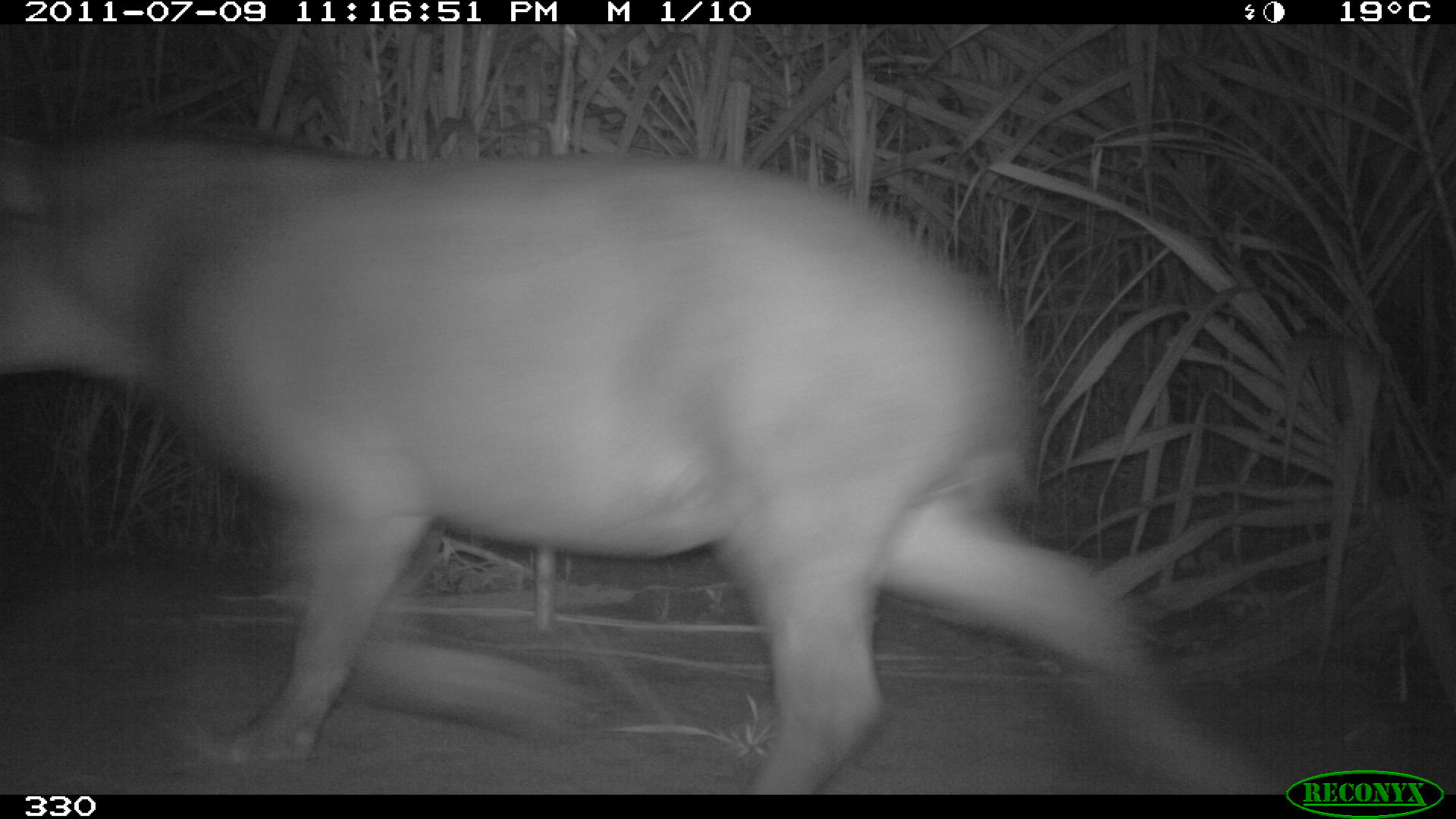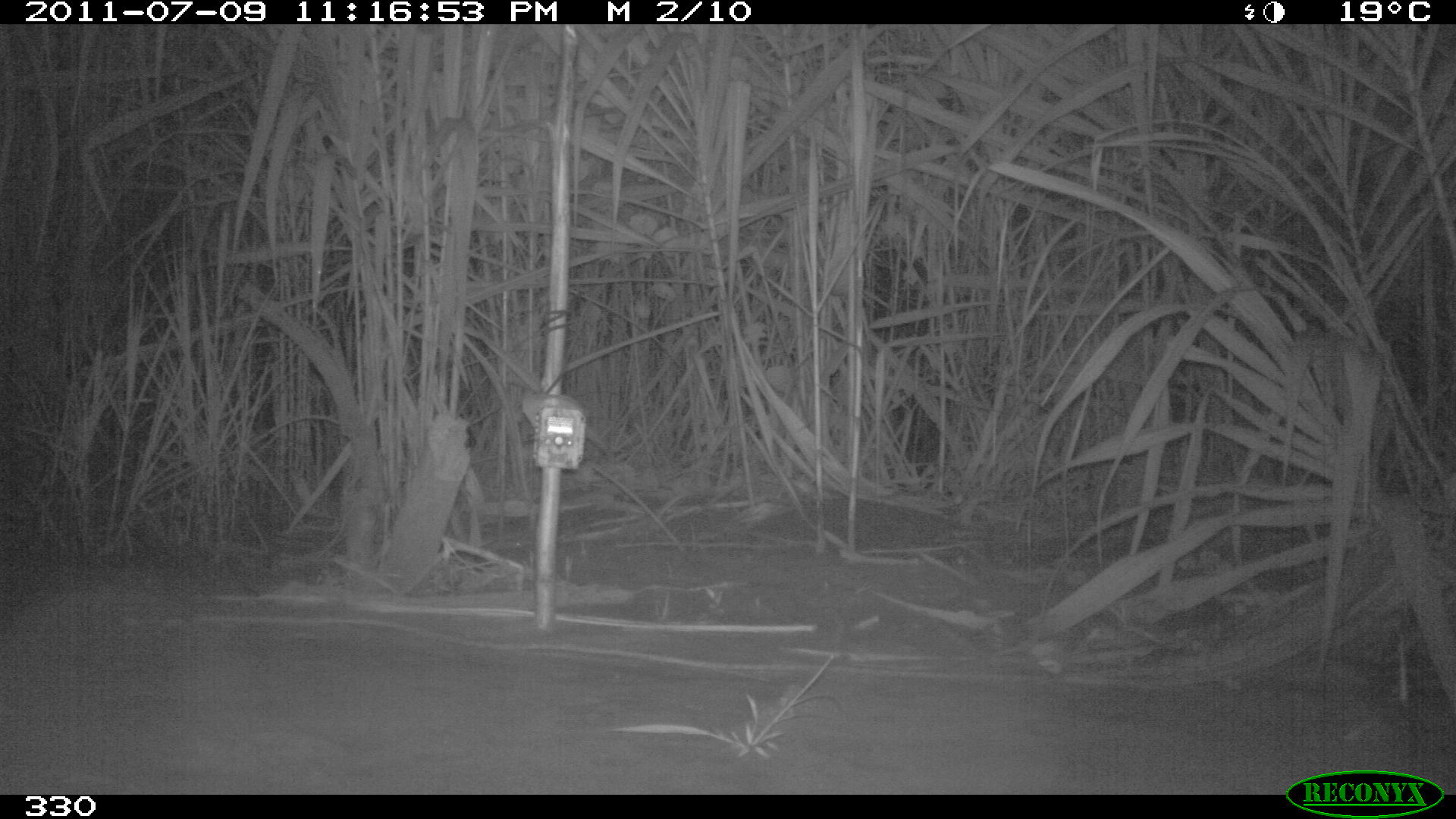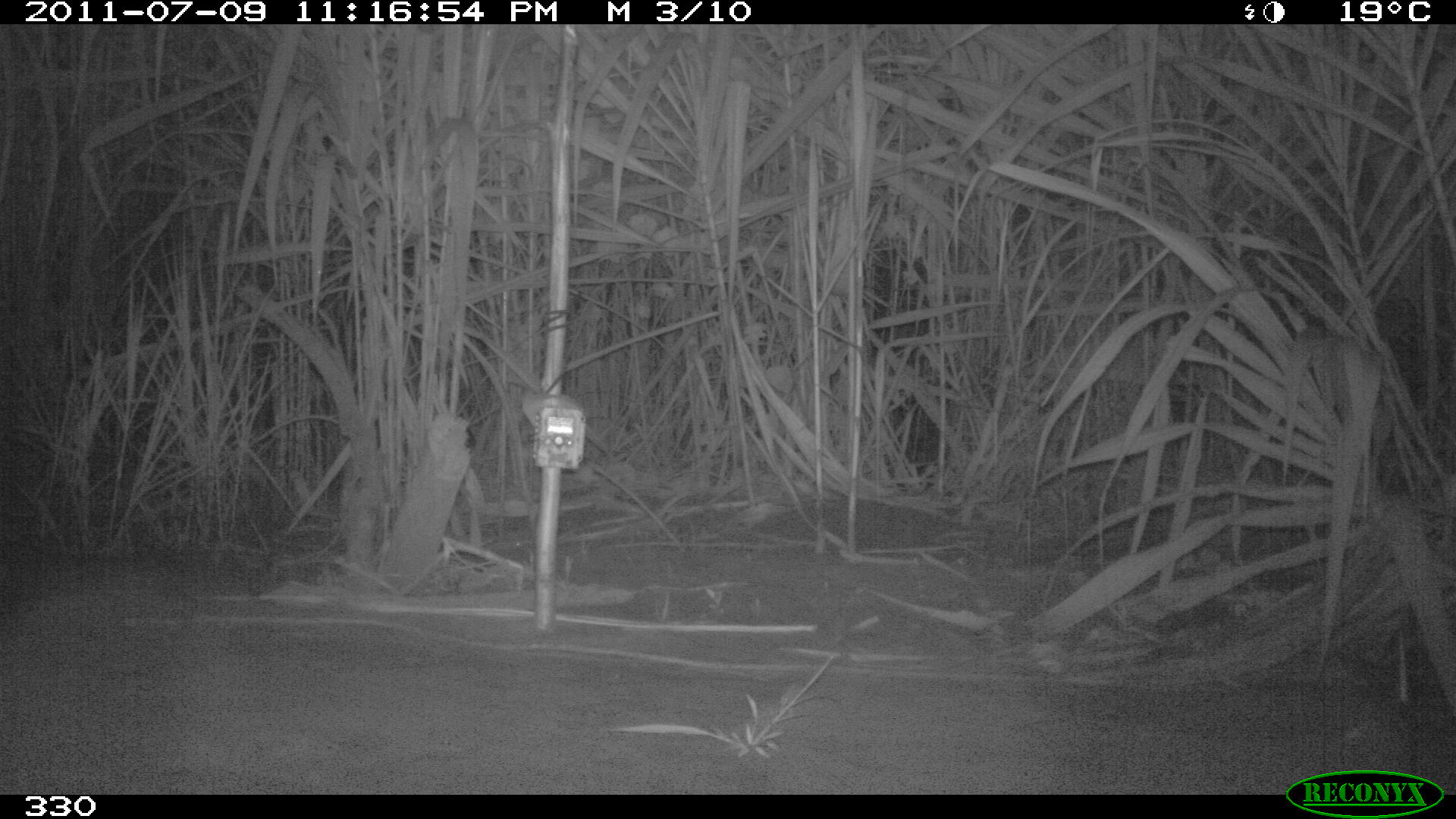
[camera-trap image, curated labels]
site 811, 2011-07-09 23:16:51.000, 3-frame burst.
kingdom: Animalia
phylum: Chordata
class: Mammalia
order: Perissodactyla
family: Tapiridae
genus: Tapirus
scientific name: Tapirus terrestris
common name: south american tapir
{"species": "Tapirus terrestris (south american tapir)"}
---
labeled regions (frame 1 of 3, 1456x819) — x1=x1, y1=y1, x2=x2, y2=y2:
tapirus terrestris: x1=0, y1=135, x2=1251, y2=794